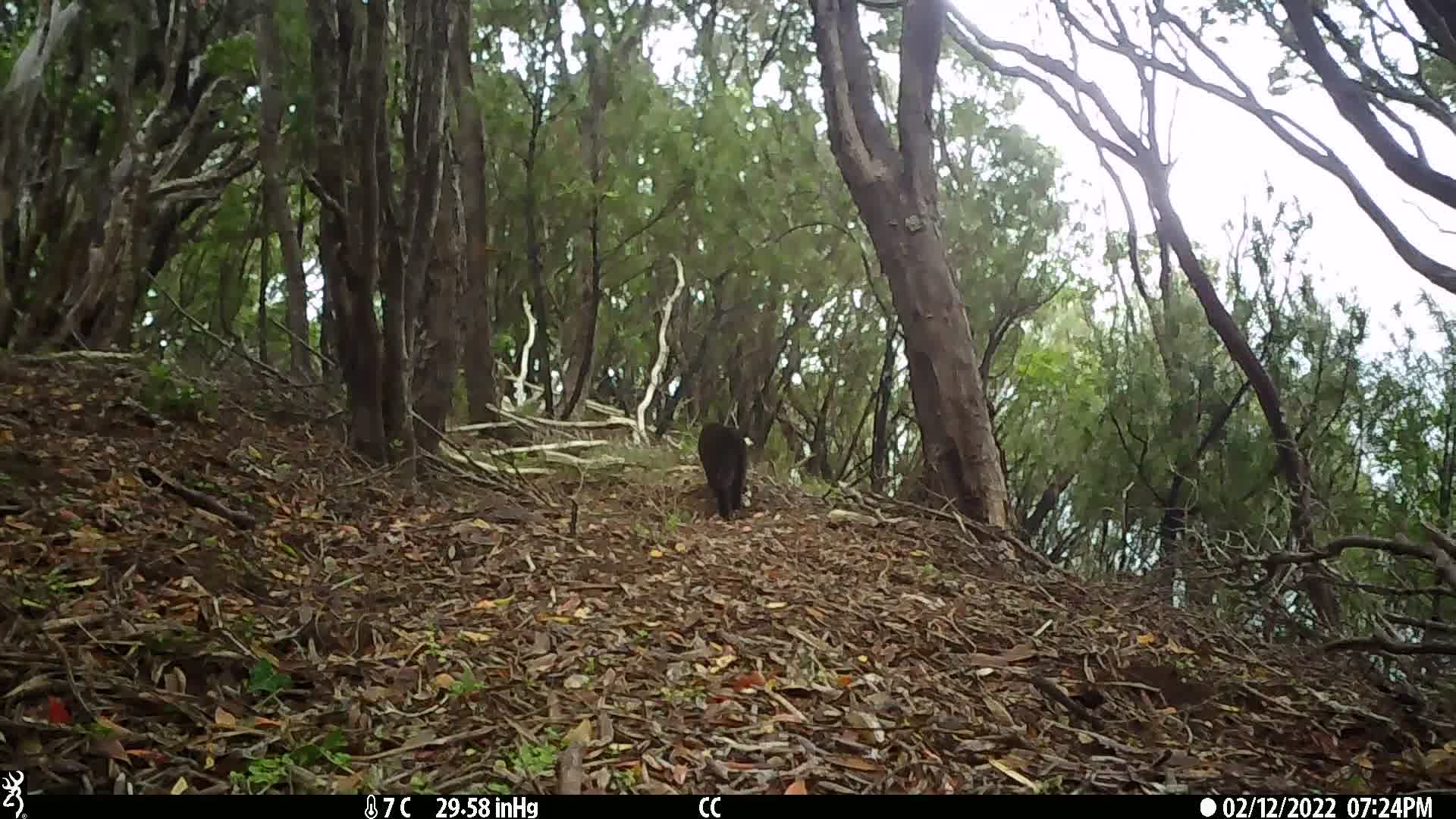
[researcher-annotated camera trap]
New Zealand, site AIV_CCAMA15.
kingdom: Animalia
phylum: Chordata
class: Mammalia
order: Carnivora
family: Felidae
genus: Felis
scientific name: Felis catus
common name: domestic cat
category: cat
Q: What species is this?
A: Cat (domestic cat) (Felis catus).